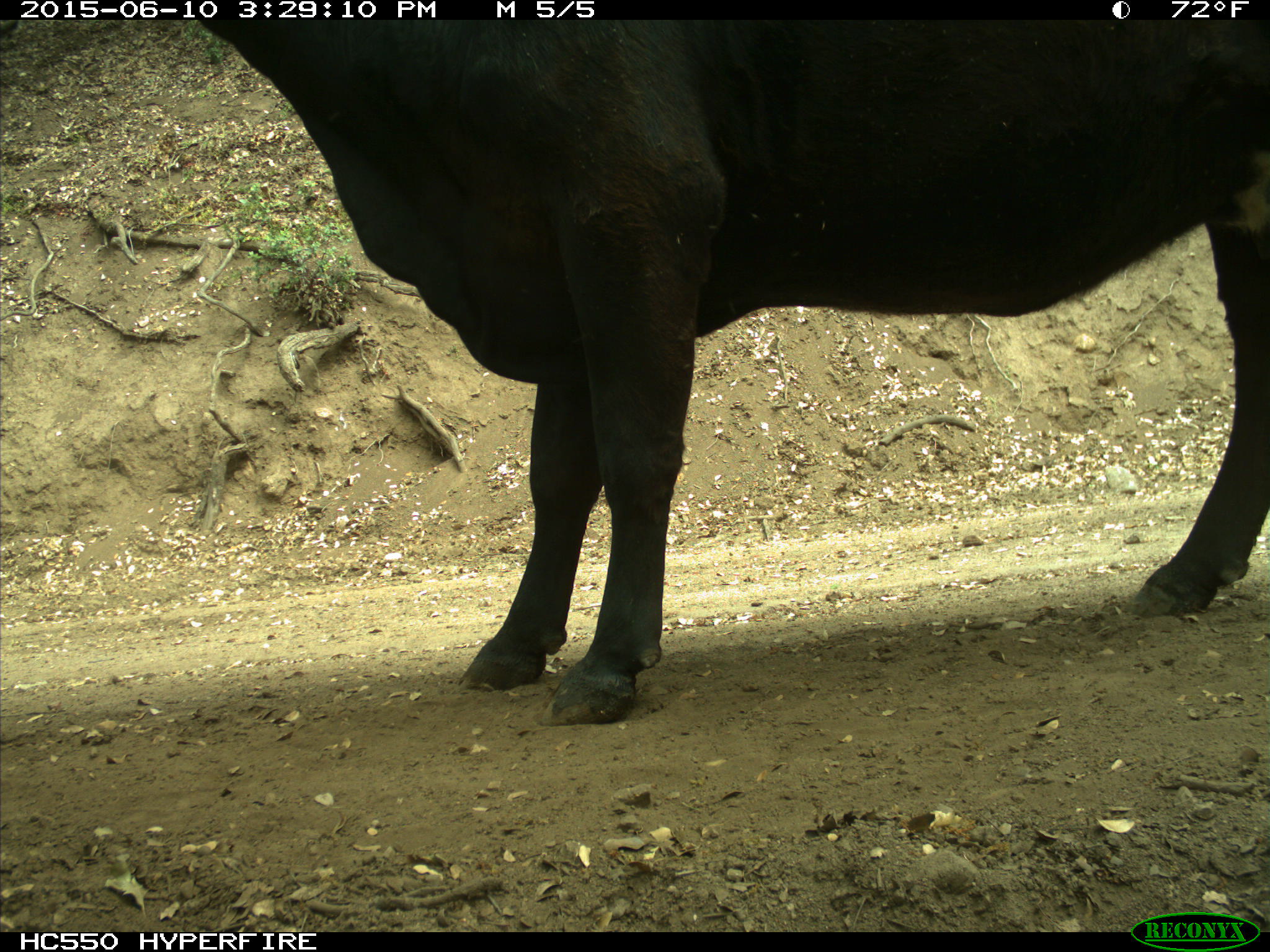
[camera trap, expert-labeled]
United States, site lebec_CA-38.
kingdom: Animalia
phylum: Chordata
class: Mammalia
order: Artiodactyla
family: Bovidae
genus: Bos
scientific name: Bos taurus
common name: domestic cow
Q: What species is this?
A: Bos taurus (domestic cow).